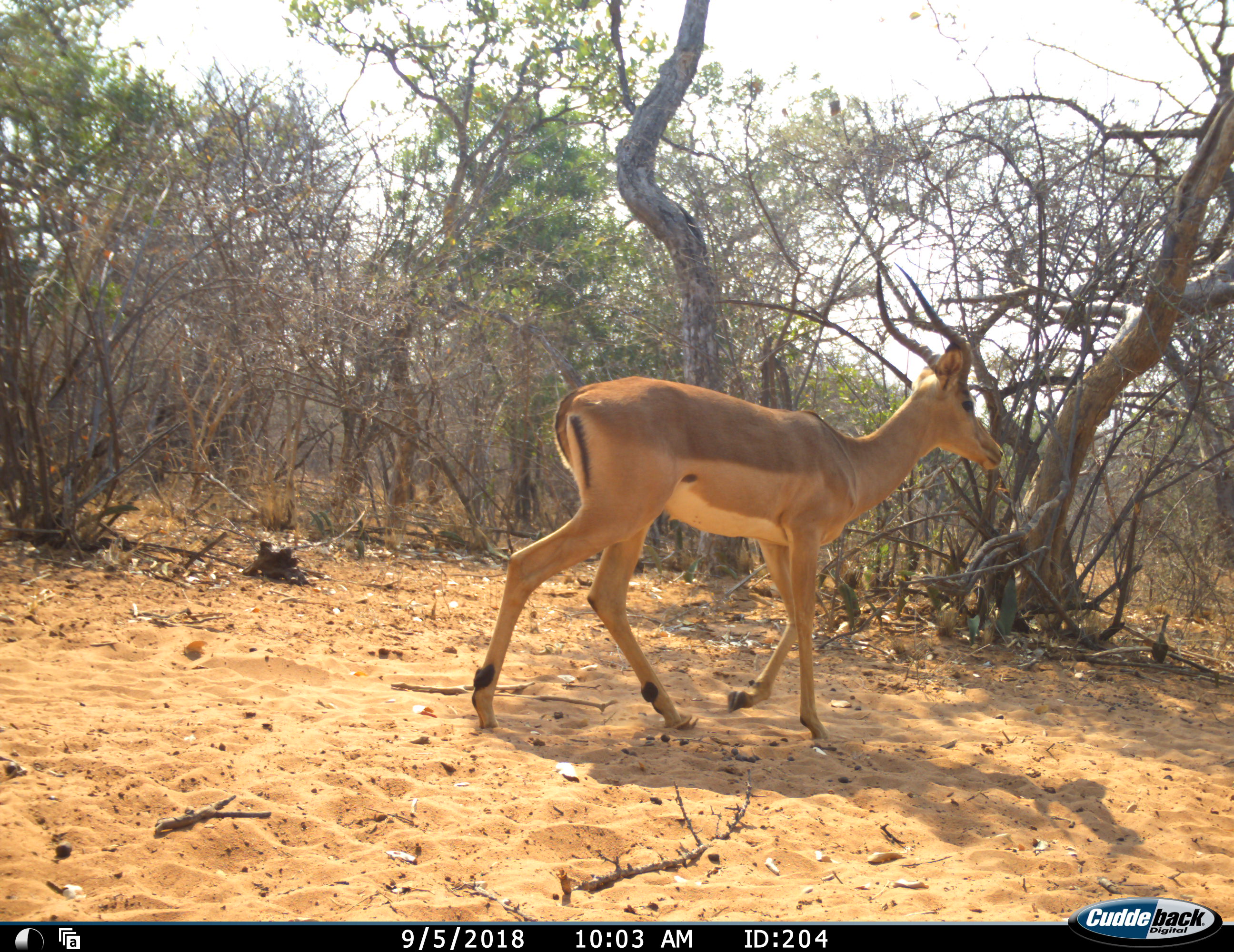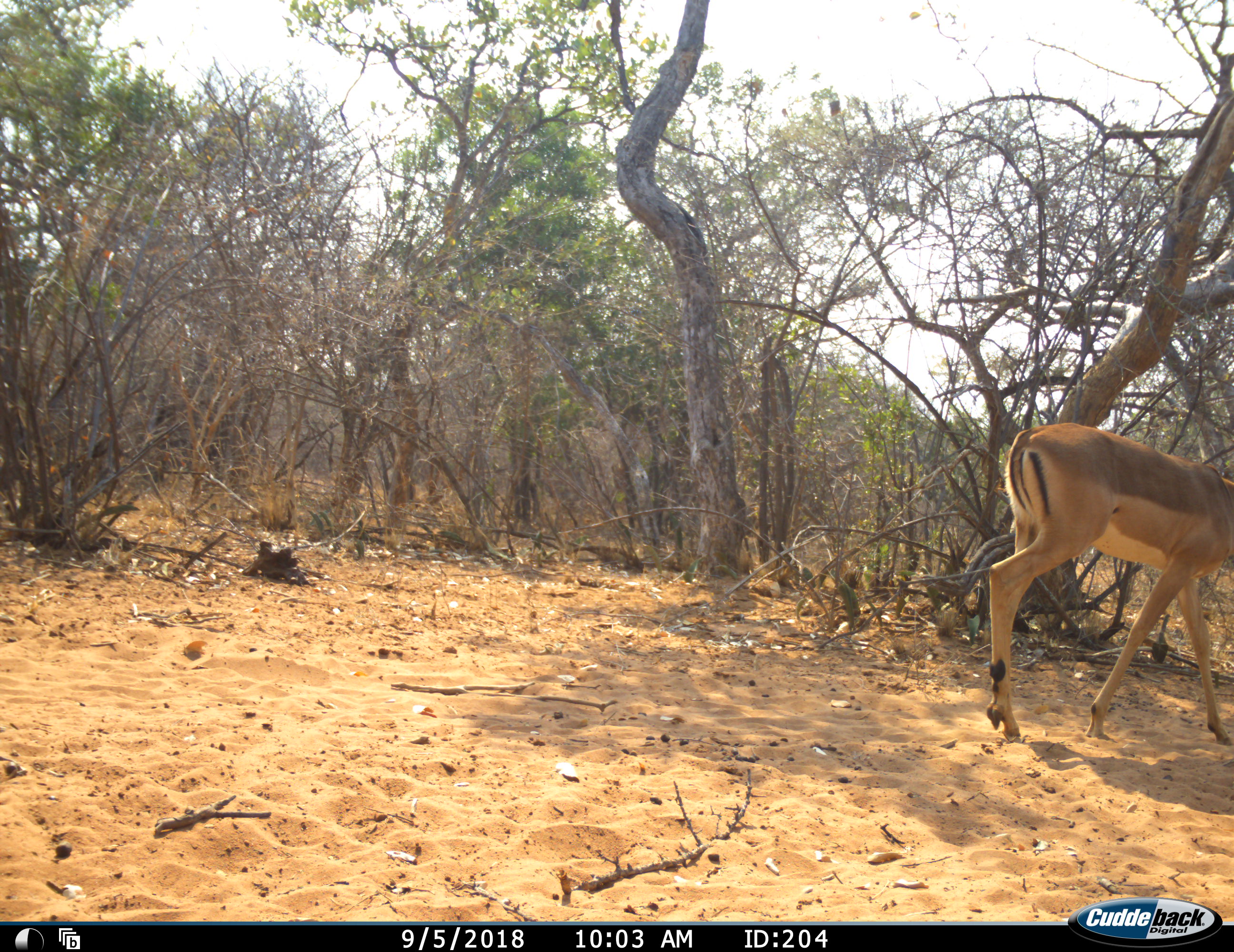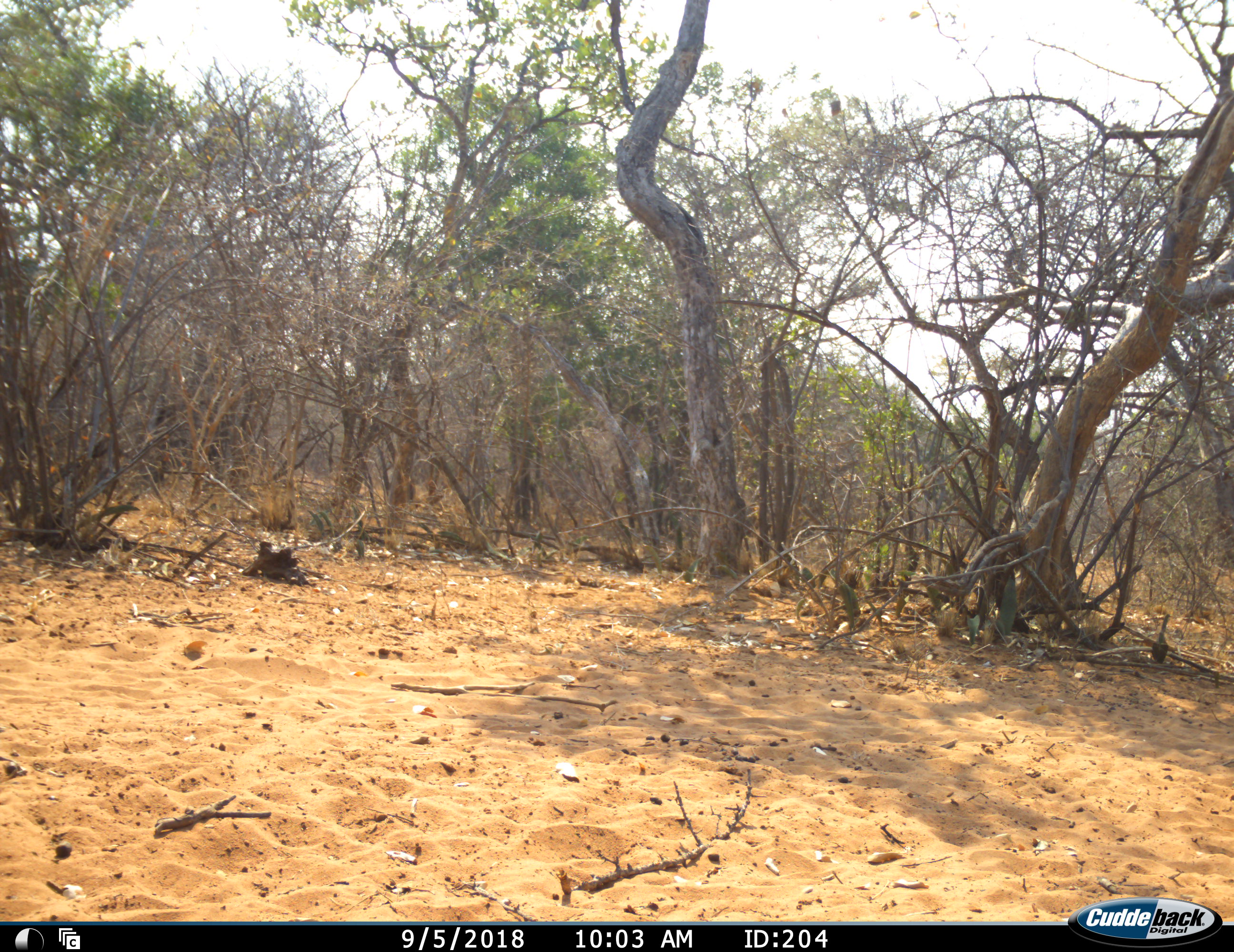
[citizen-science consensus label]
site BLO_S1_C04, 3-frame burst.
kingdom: Animalia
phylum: Chordata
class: Mammalia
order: Artiodactyla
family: Bovidae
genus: Aepyceros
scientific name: Aepyceros melampus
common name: impala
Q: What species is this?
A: Impala (Aepyceros melampus).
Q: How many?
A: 1.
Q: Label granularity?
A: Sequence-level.